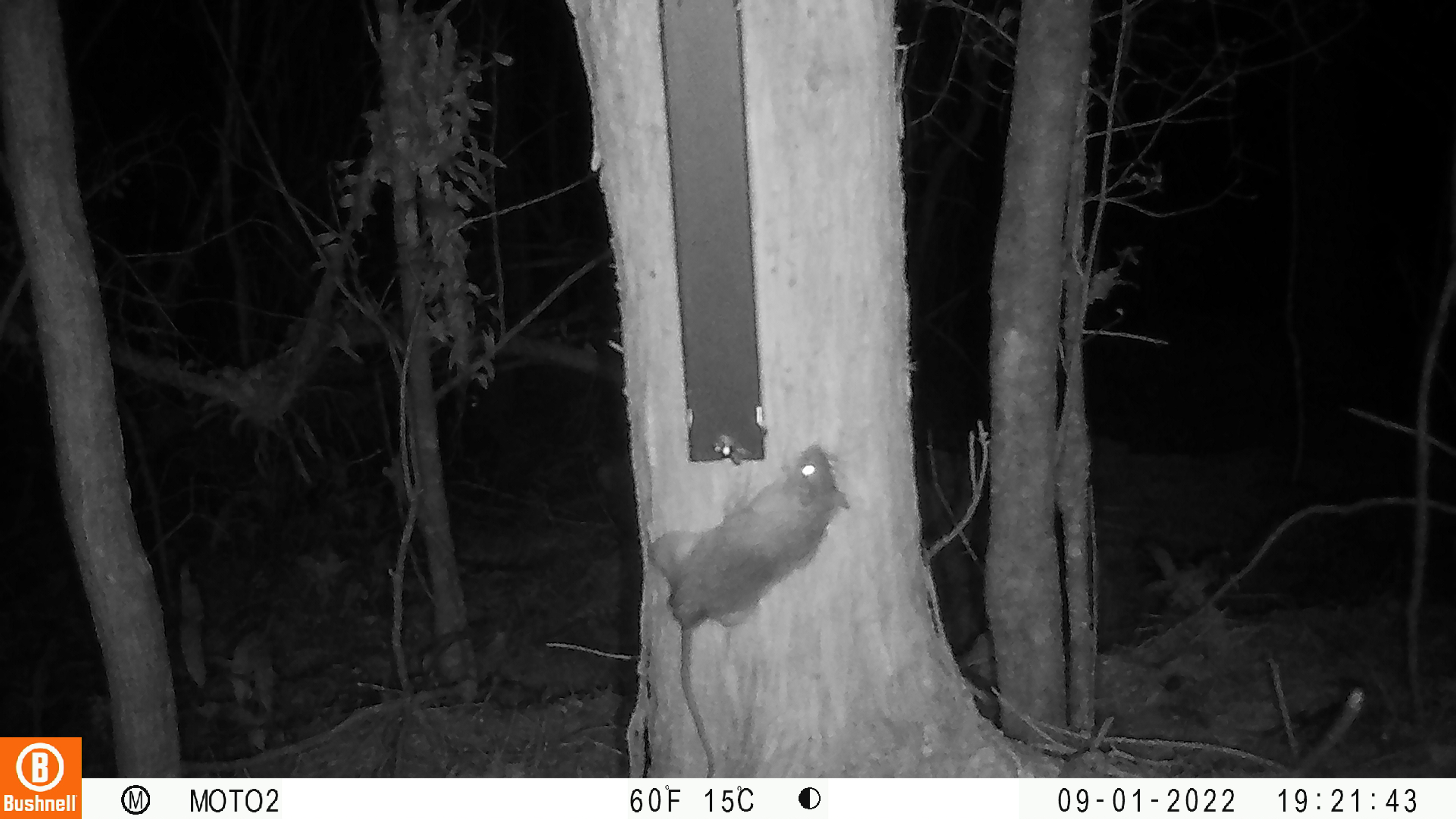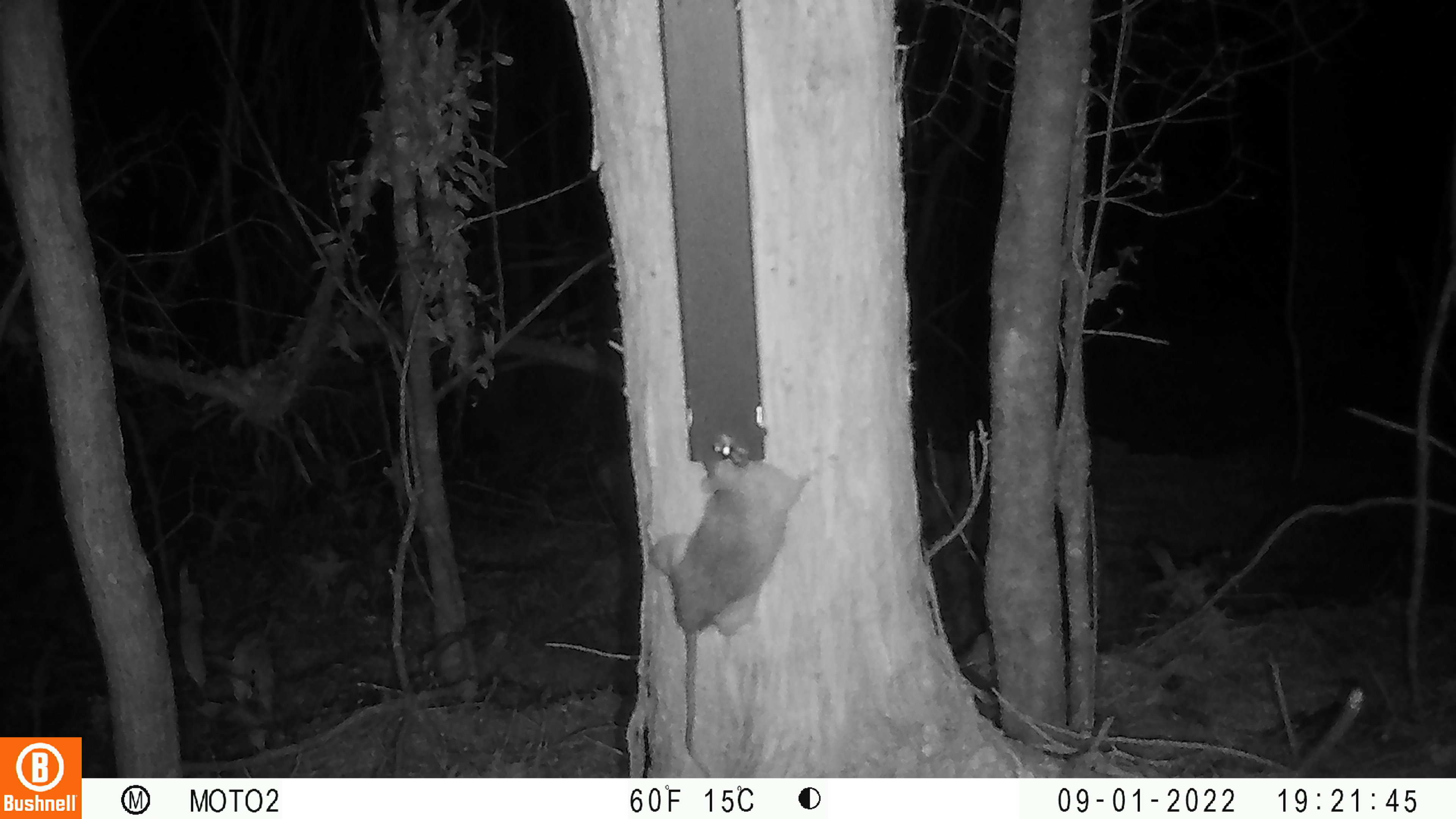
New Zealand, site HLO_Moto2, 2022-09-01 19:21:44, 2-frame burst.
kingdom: Animalia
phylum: Chordata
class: Mammalia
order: Rodentia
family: Muridae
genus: Rattus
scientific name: Rattus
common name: rat